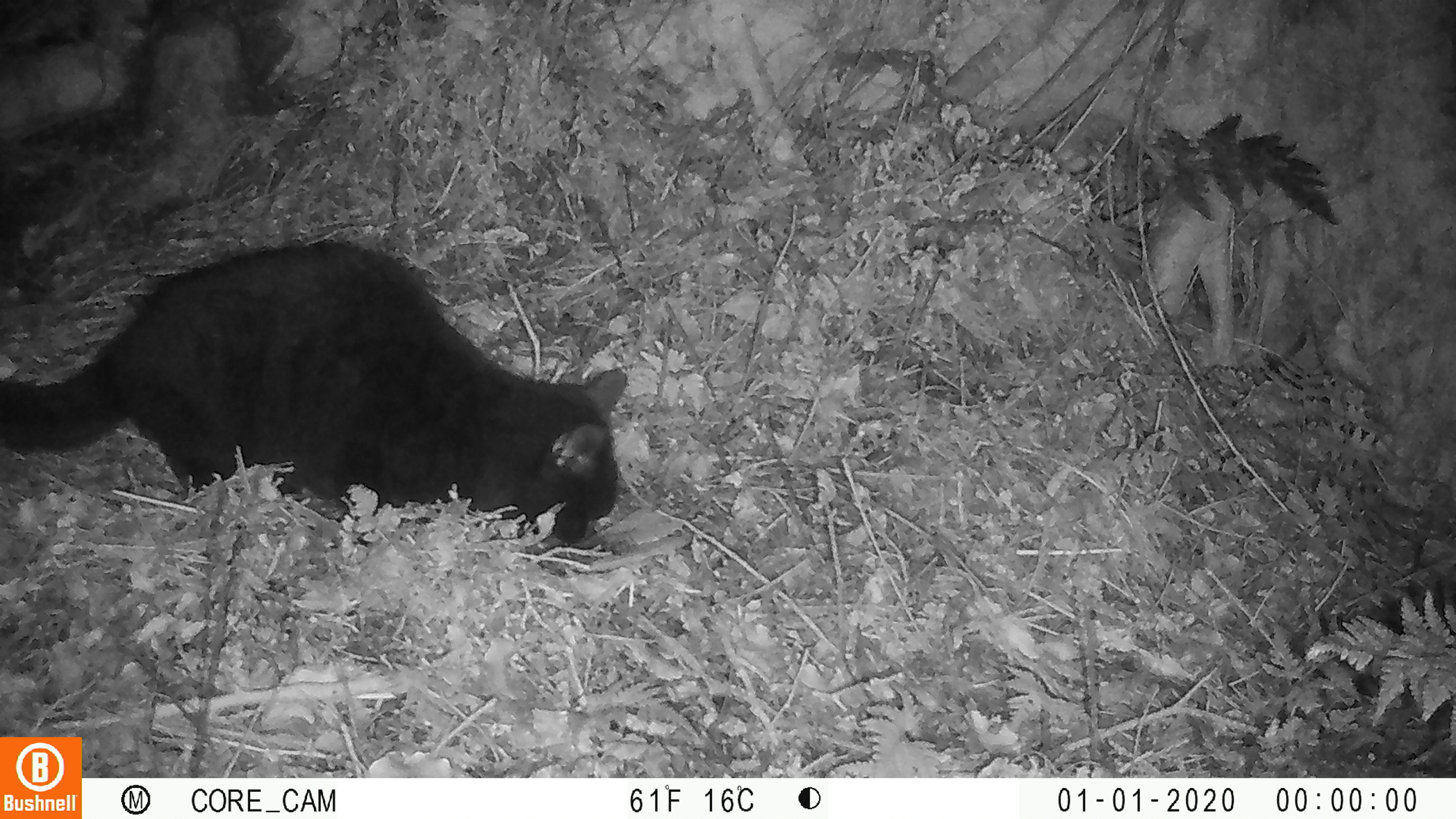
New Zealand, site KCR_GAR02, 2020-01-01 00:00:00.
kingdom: Animalia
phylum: Chordata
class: Mammalia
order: Carnivora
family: Felidae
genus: Felis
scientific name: Felis catus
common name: domestic cat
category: cat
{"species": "cat (domestic cat) (Felis catus)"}